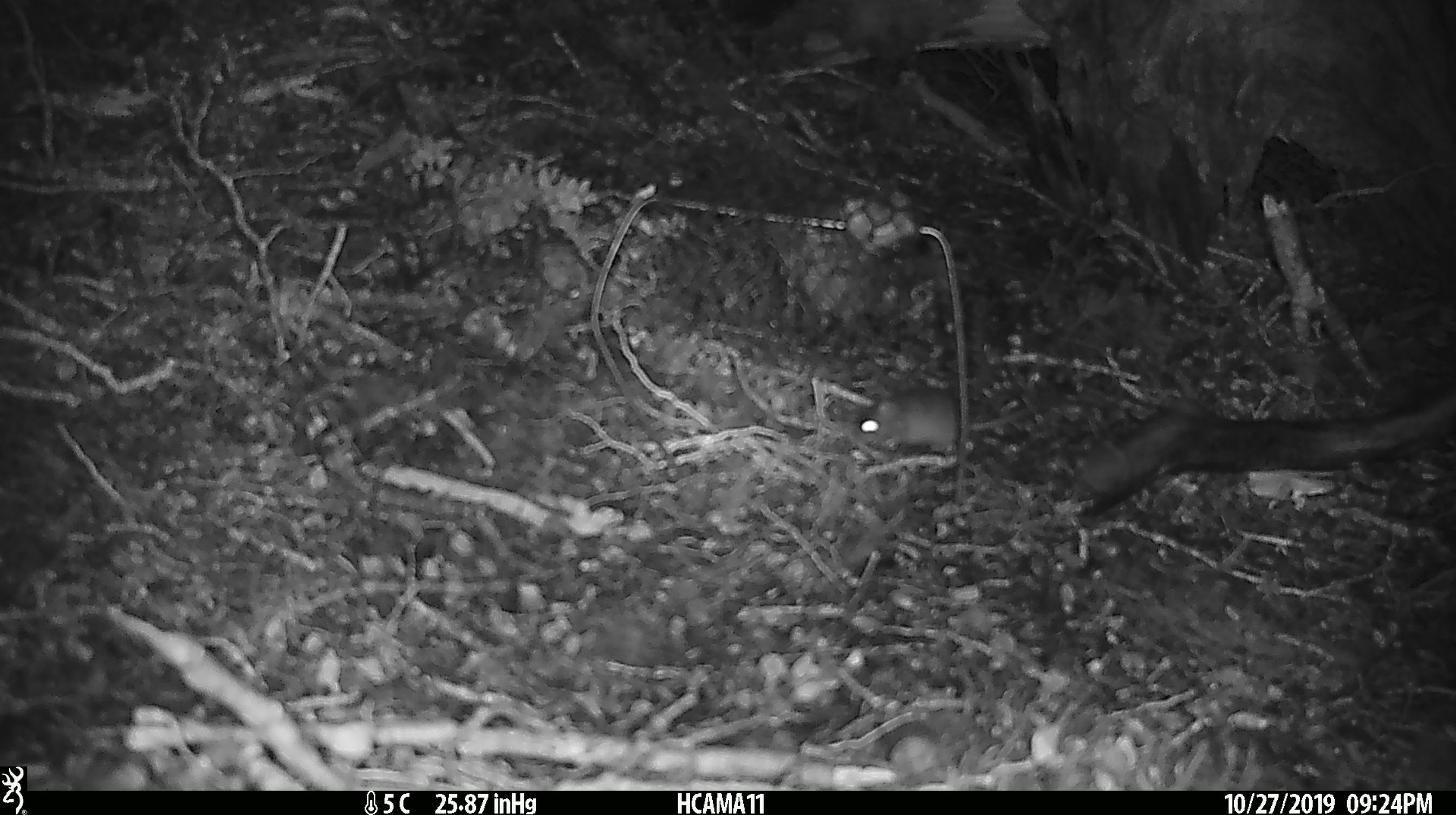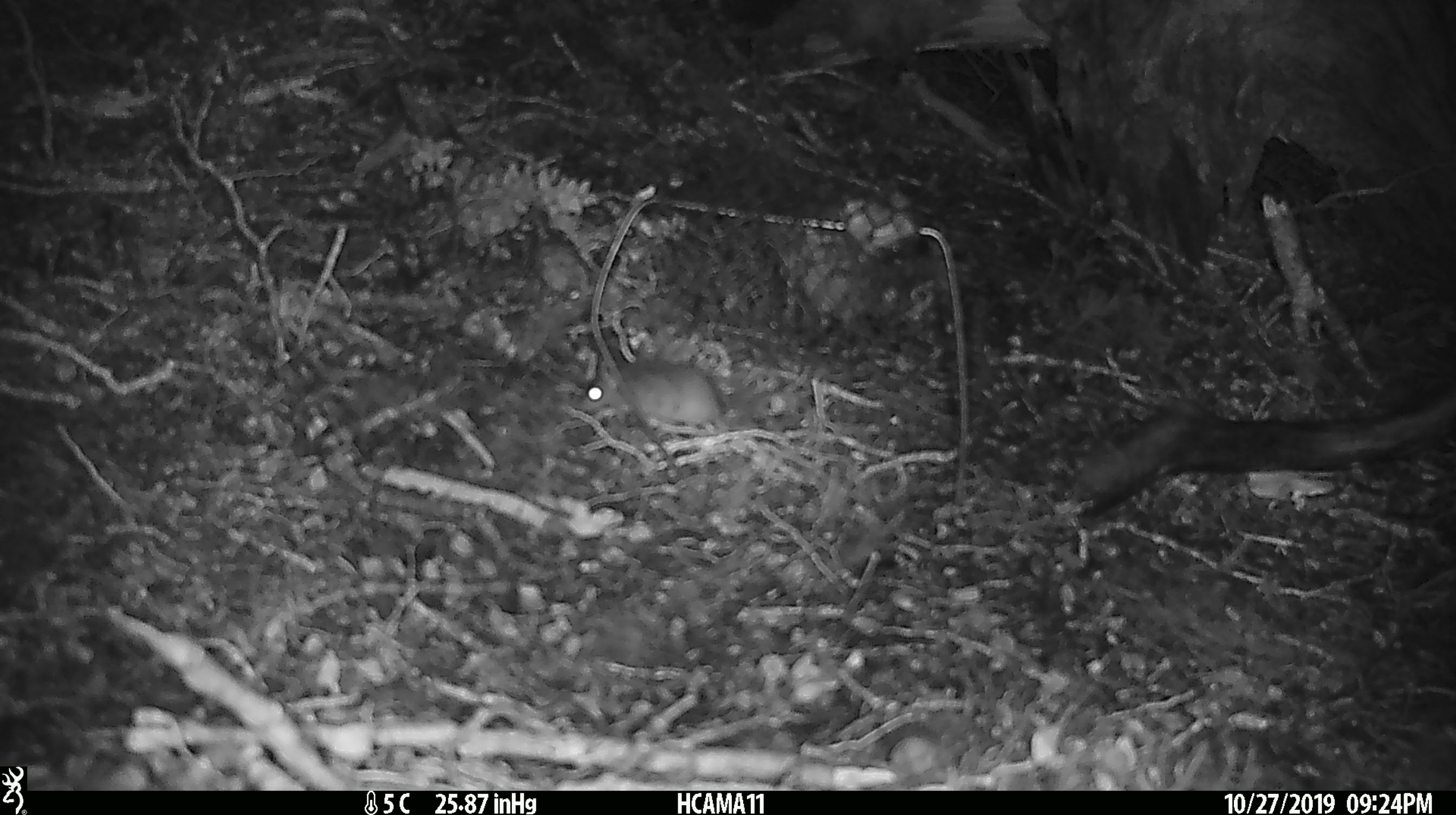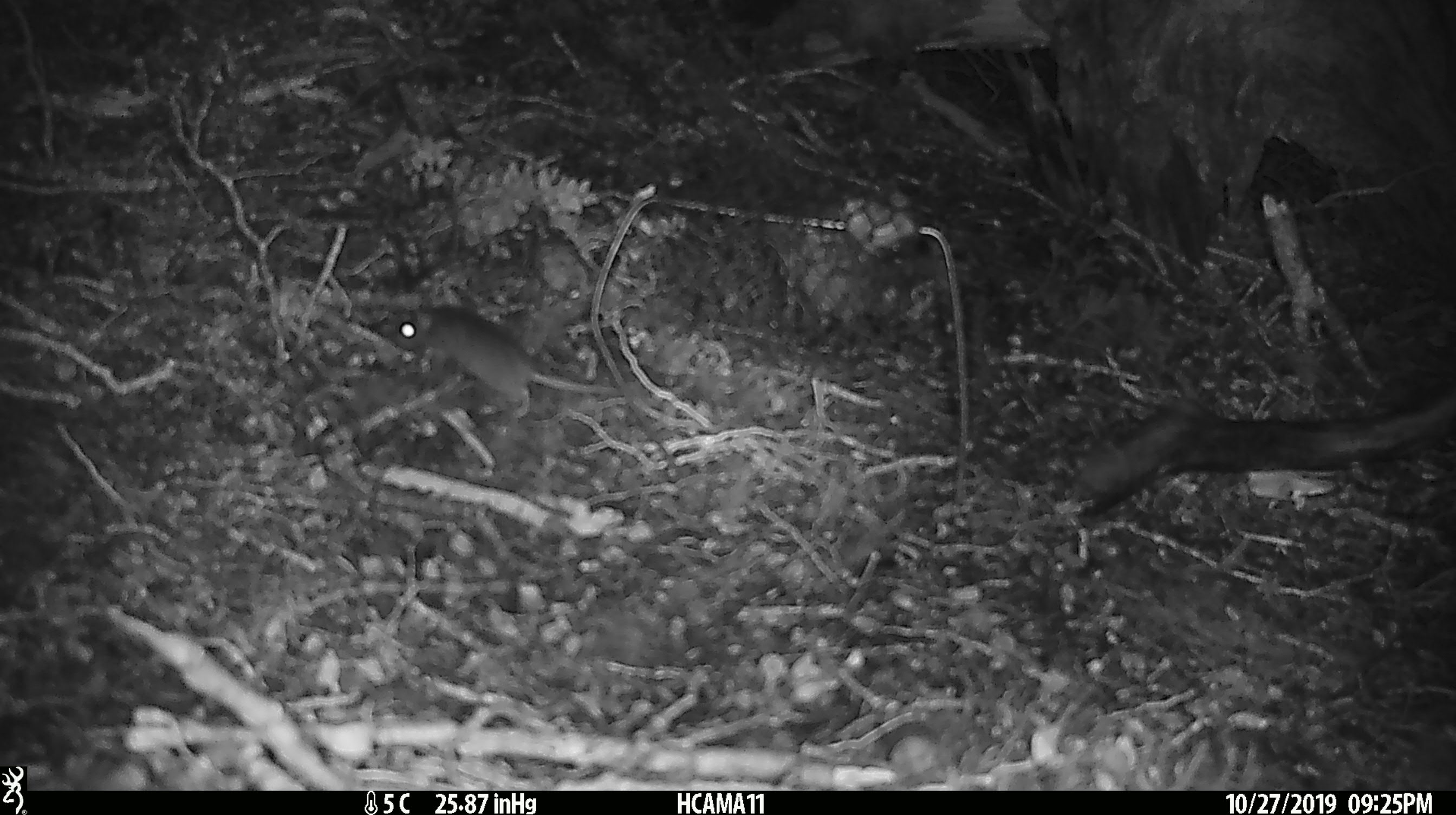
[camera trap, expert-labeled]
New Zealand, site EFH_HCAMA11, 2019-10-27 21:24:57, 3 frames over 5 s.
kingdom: Animalia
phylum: Chordata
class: Mammalia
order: Rodentia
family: Muridae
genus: Mus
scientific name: Mus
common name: mouse